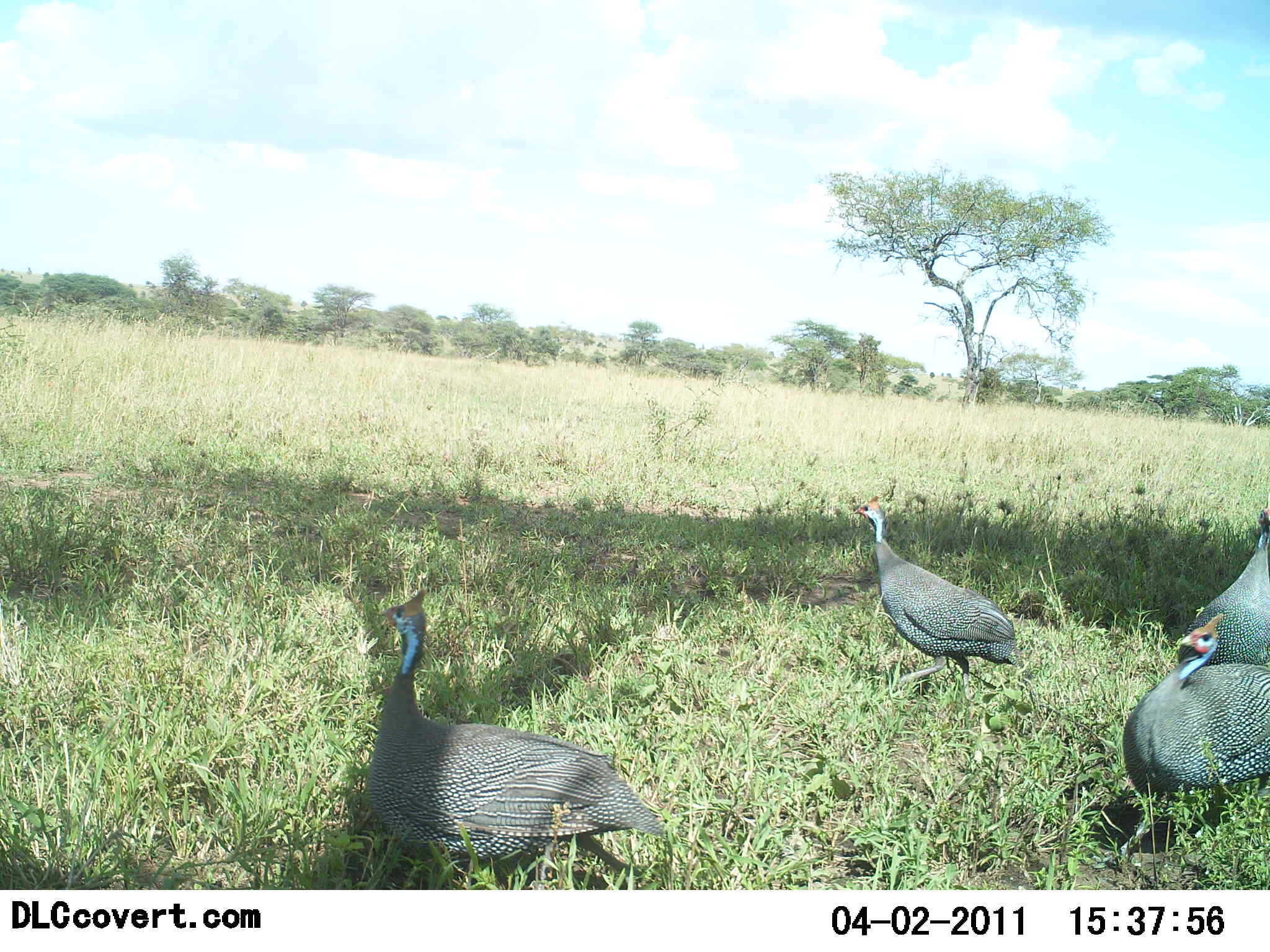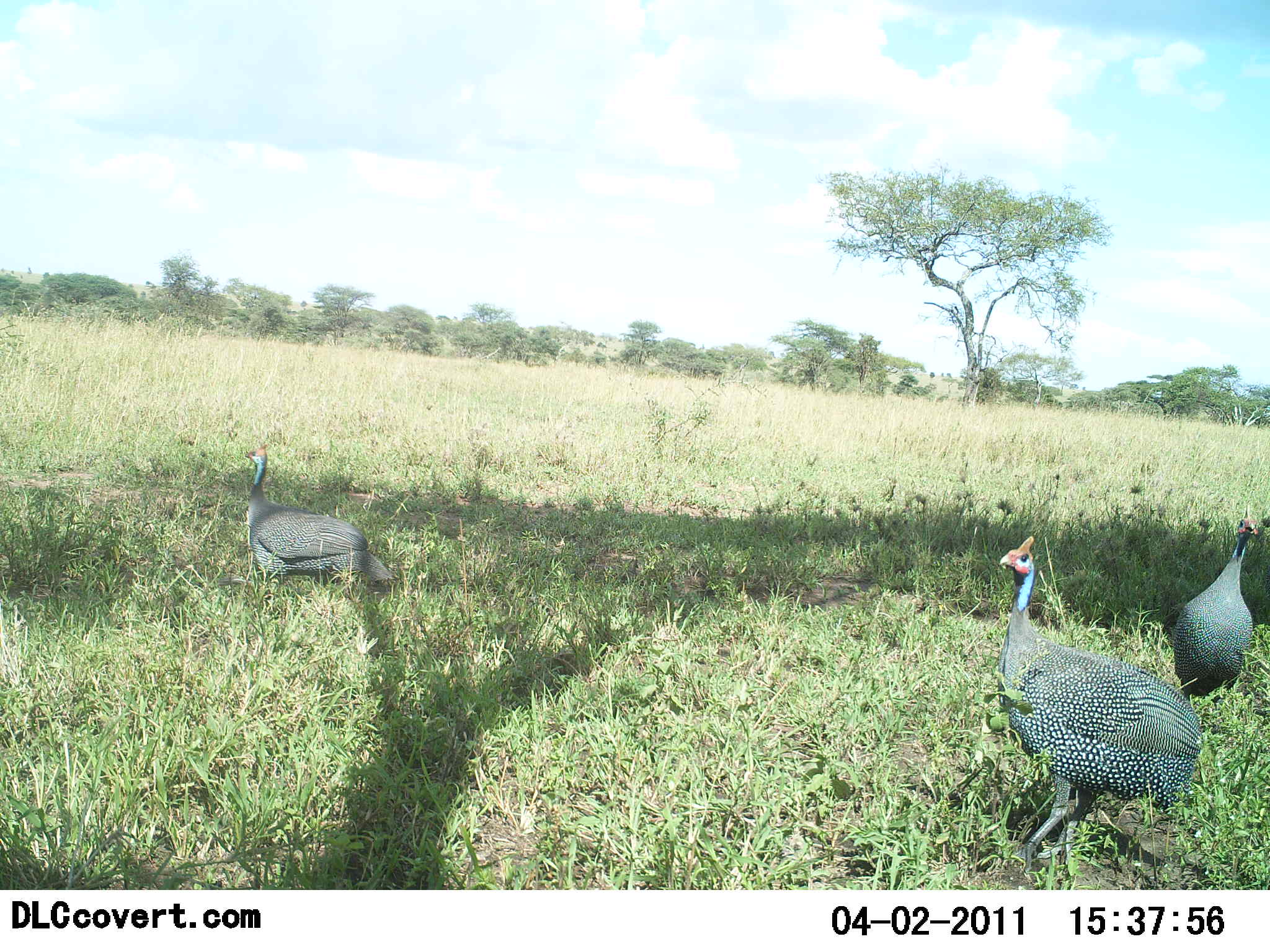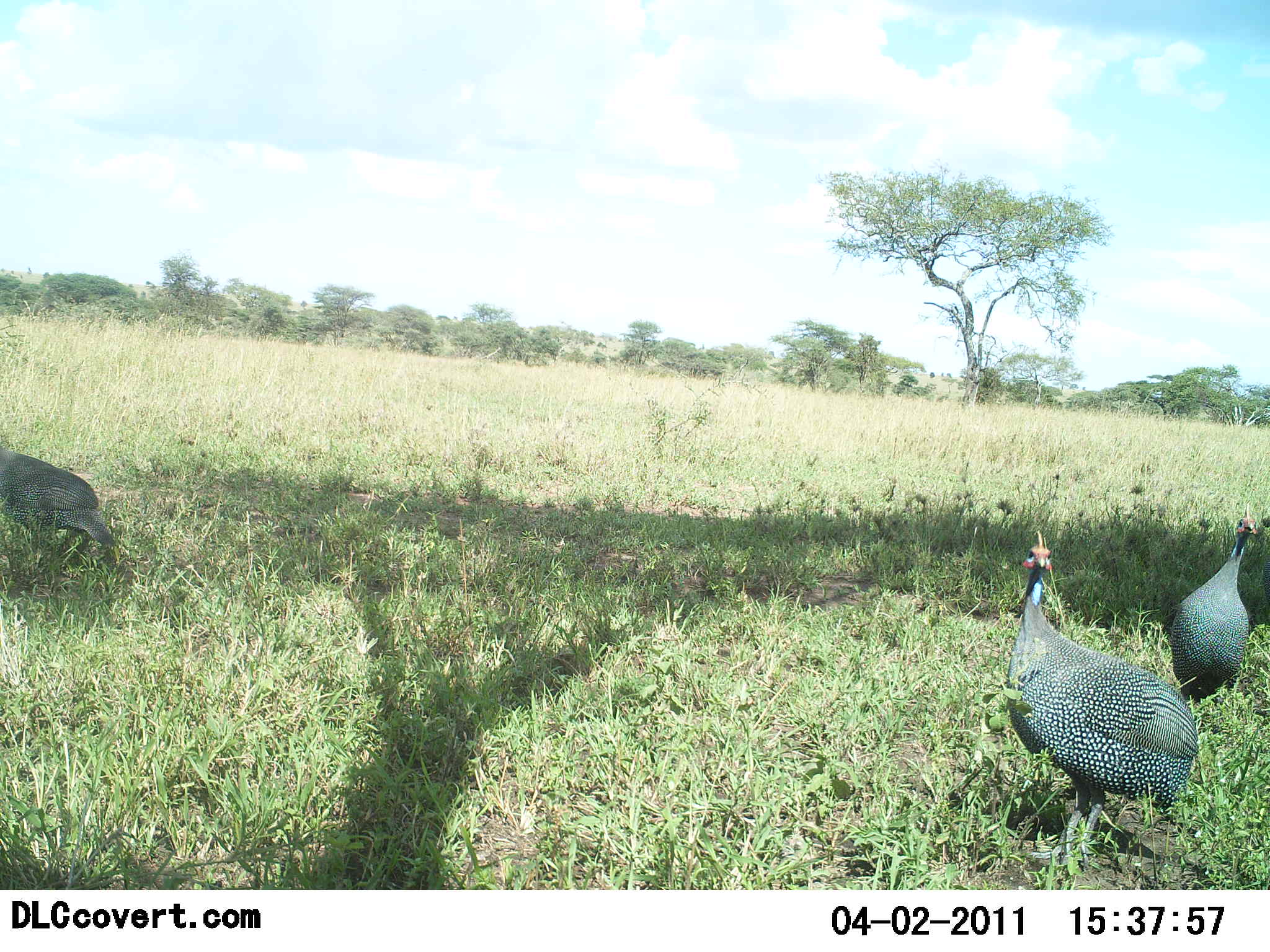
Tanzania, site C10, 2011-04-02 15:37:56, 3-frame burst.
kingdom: Animalia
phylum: Chordata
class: Aves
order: Galliformes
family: Numididae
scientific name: Numididae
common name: guinea fowl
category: guineafowl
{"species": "guineafowl (guinea fowl) (Numididae)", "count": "4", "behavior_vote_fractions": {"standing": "20%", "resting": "0%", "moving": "100%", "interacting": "0%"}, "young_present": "0%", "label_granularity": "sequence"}